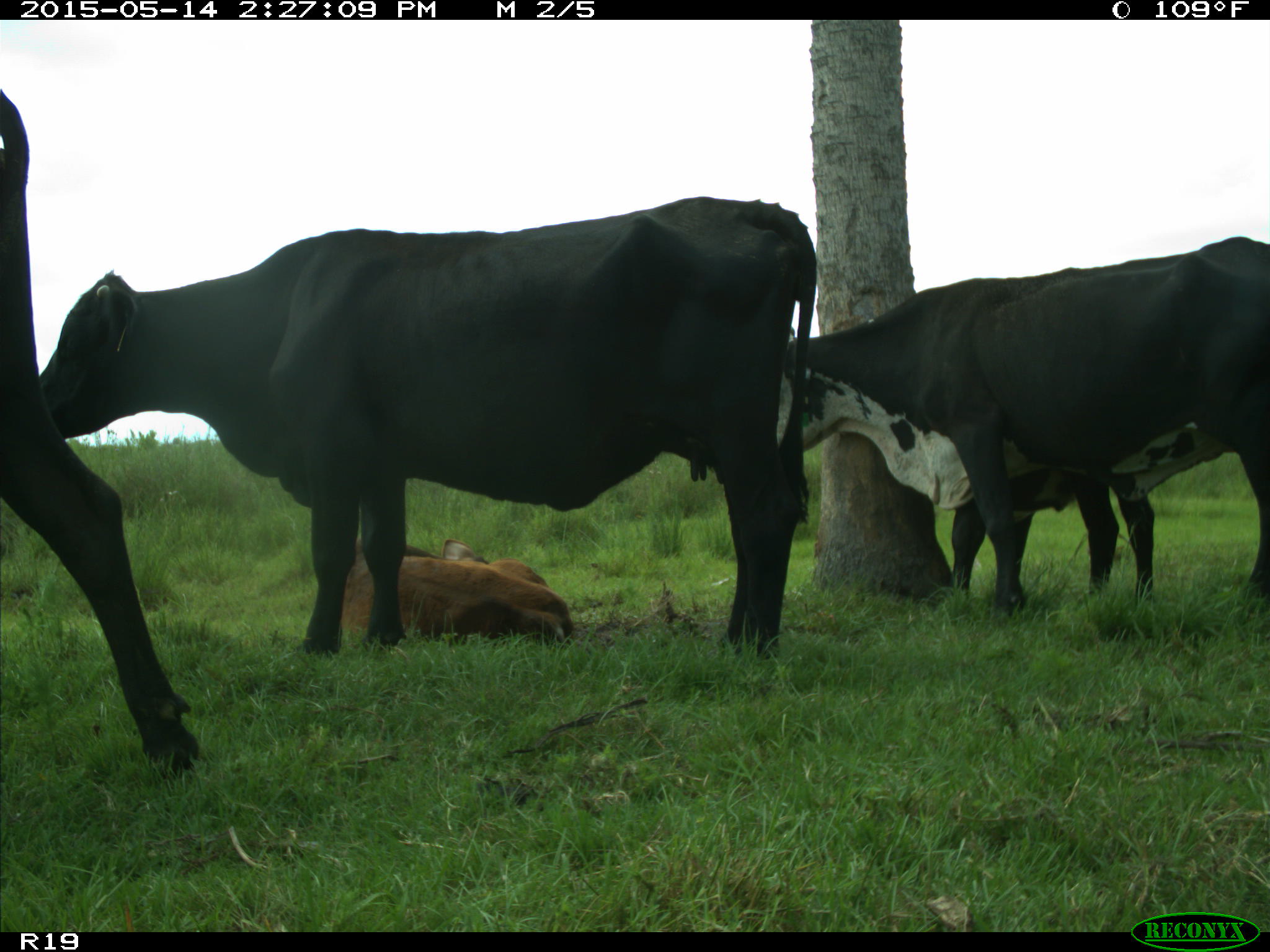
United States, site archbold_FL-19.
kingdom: Animalia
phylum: Chordata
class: Mammalia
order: Artiodactyla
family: Bovidae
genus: Bos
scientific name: Bos taurus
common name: domestic cow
Bos taurus (domestic cow).